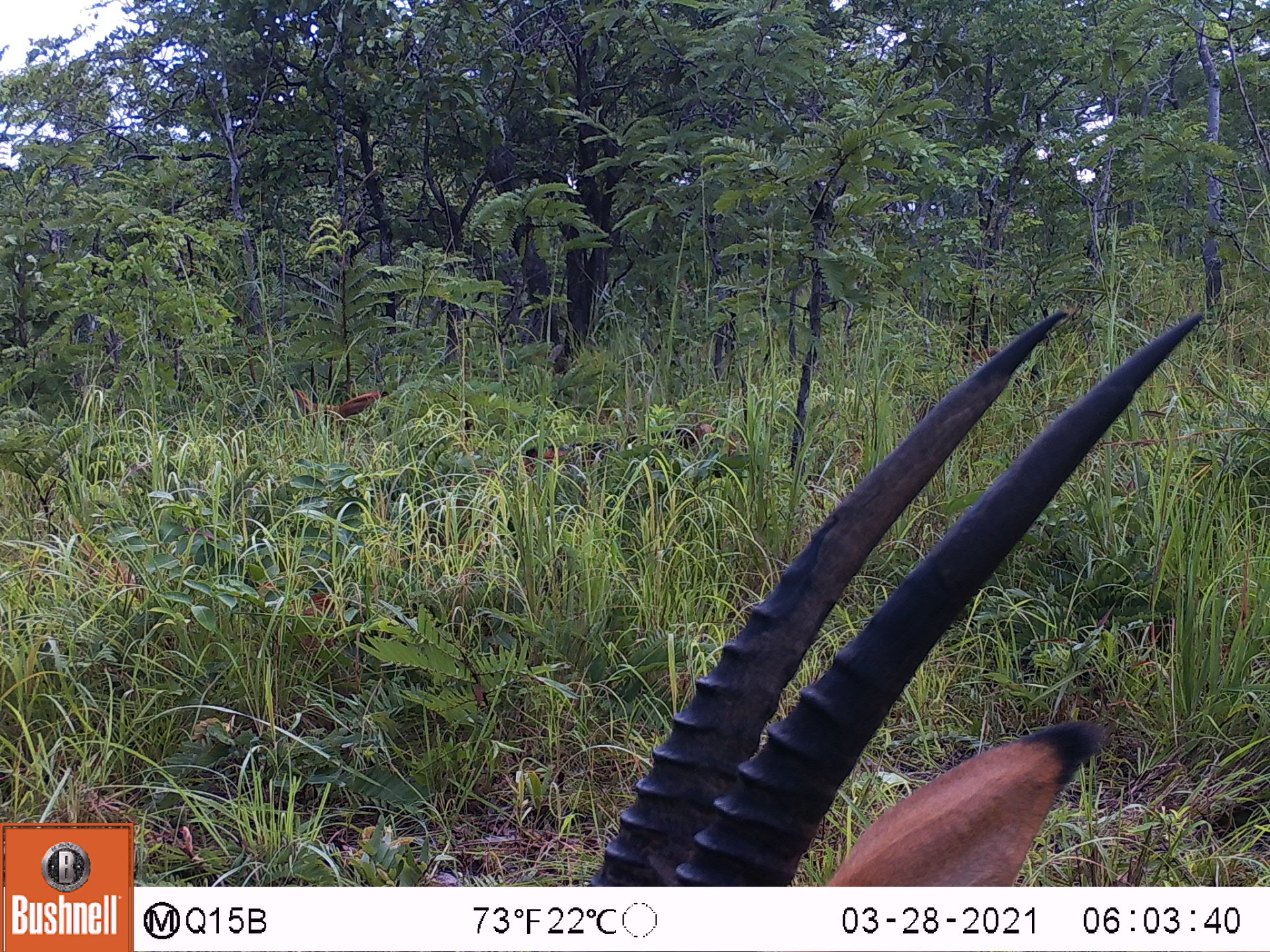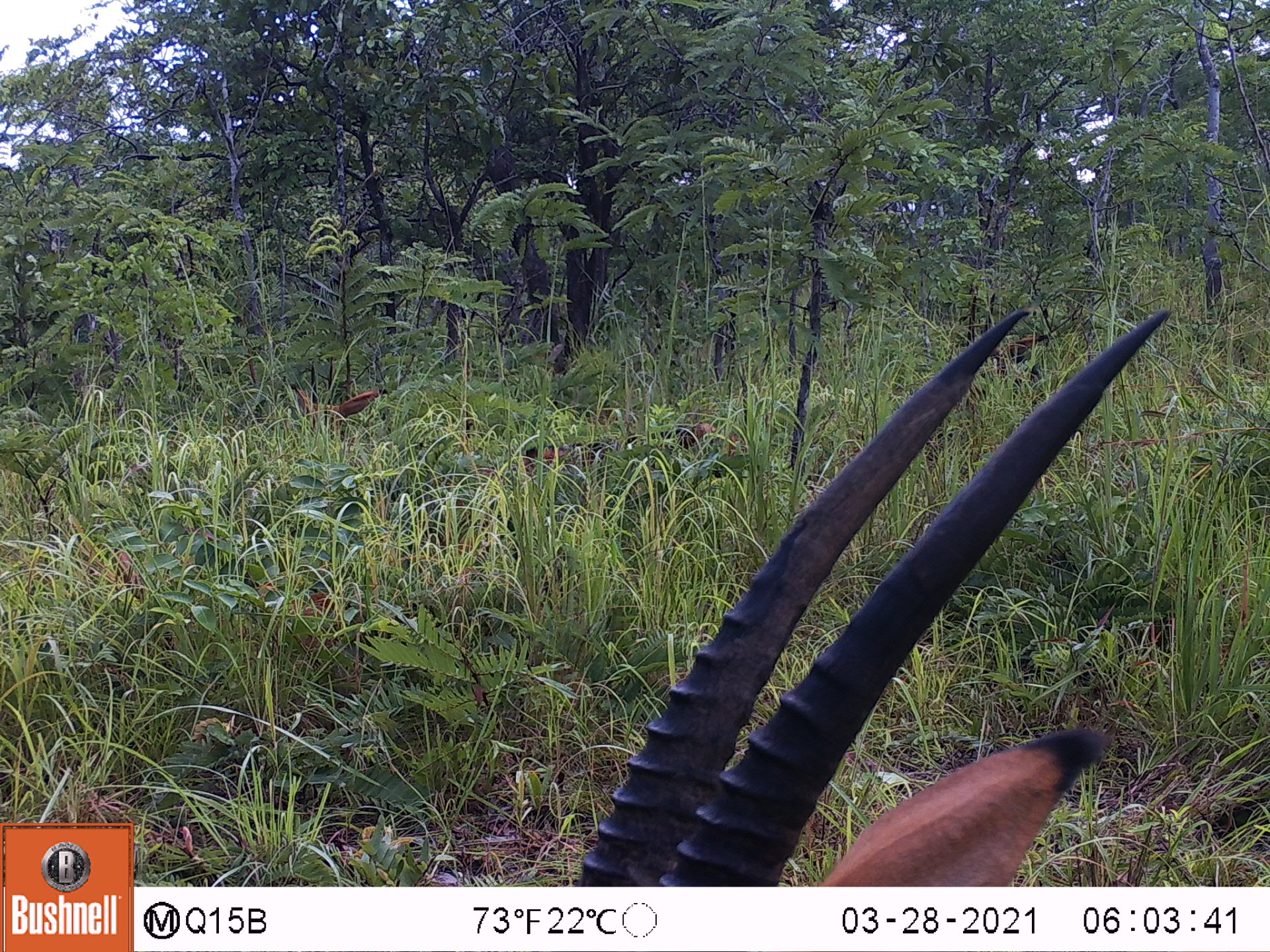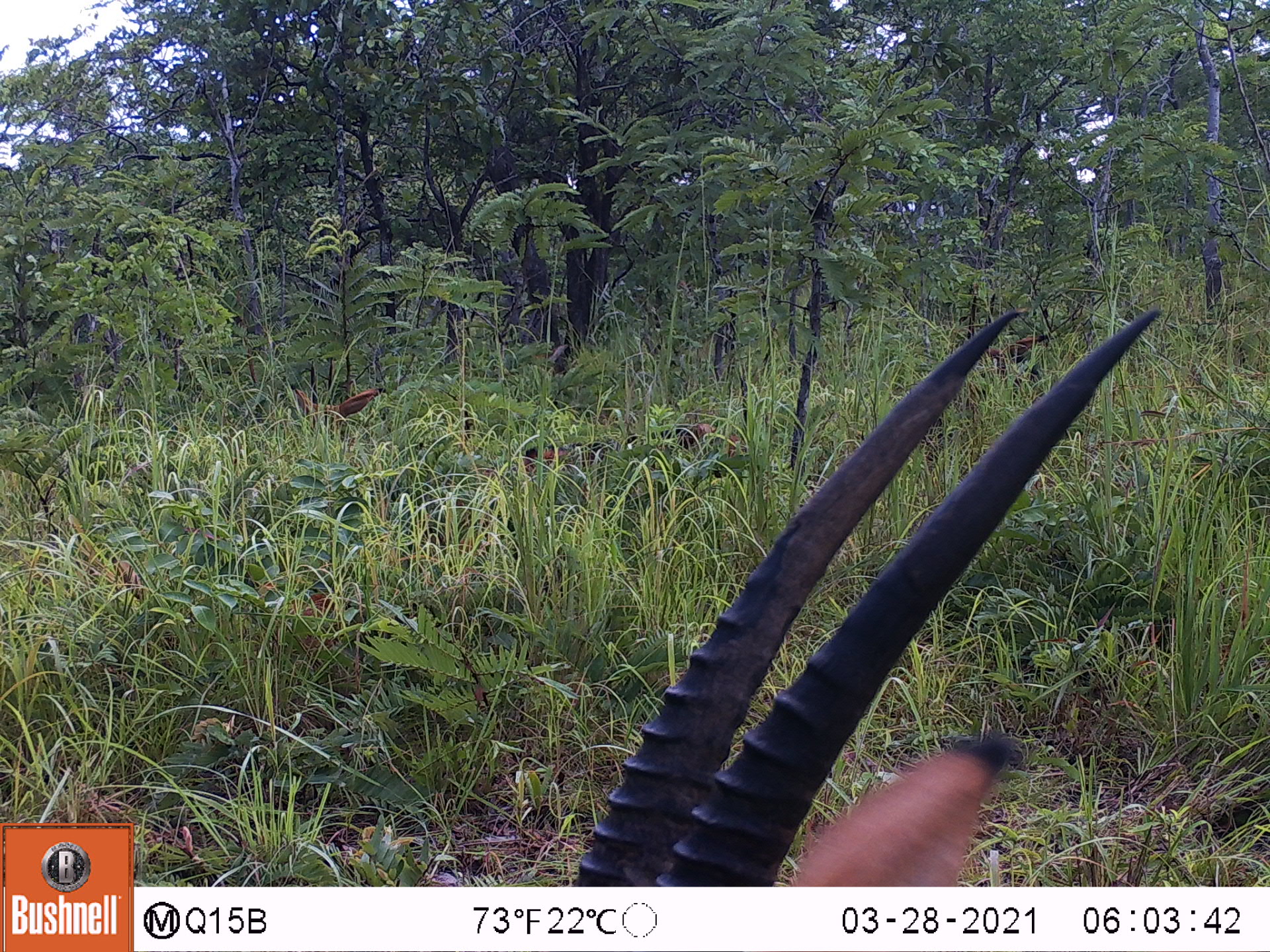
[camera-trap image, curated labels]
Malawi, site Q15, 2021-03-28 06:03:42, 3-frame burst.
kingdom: Animalia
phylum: Chordata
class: Mammalia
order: Artiodactyla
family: Bovidae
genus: Hippotragus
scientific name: Hippotragus niger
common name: sable antelope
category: sable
Sable (sable antelope) (Hippotragus niger), count 5.